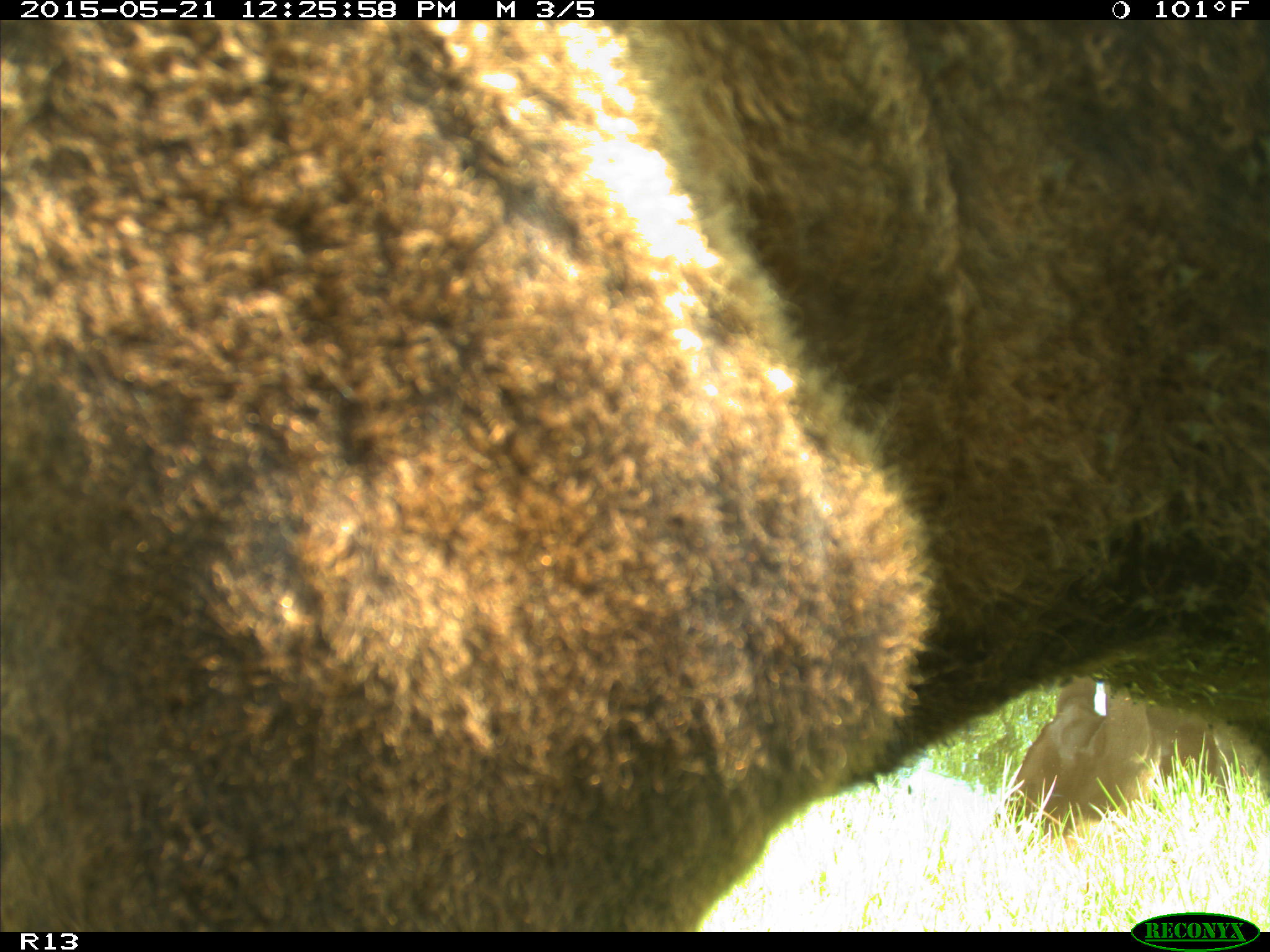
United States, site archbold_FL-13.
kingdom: Animalia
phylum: Chordata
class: Mammalia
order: Artiodactyla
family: Bovidae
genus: Bos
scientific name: Bos taurus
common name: domestic cow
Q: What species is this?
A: Bos taurus (domestic cow).